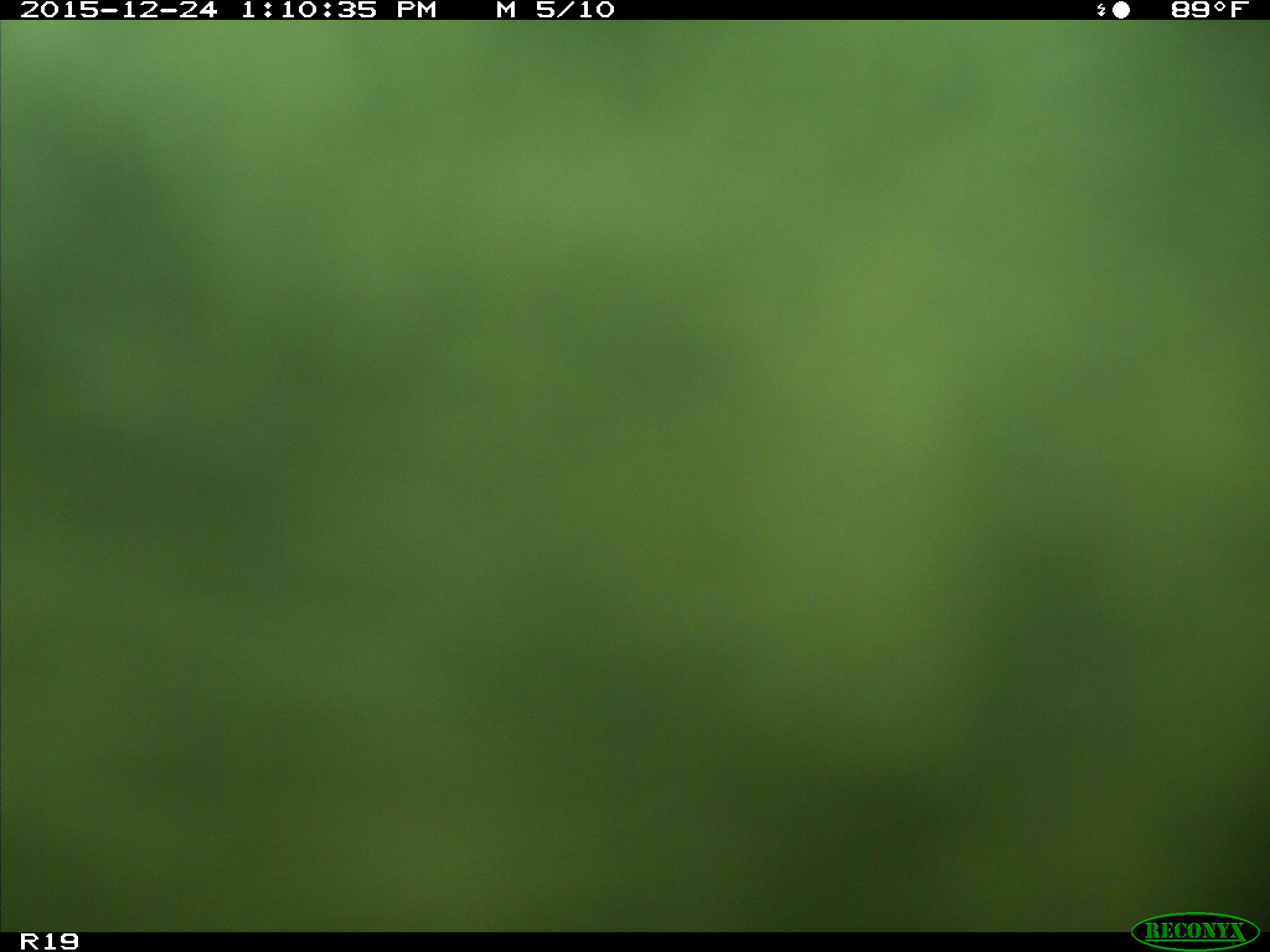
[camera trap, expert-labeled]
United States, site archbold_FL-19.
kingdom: Animalia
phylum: Chordata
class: Mammalia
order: Artiodactyla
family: Bovidae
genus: Bos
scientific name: Bos taurus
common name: domestic cow